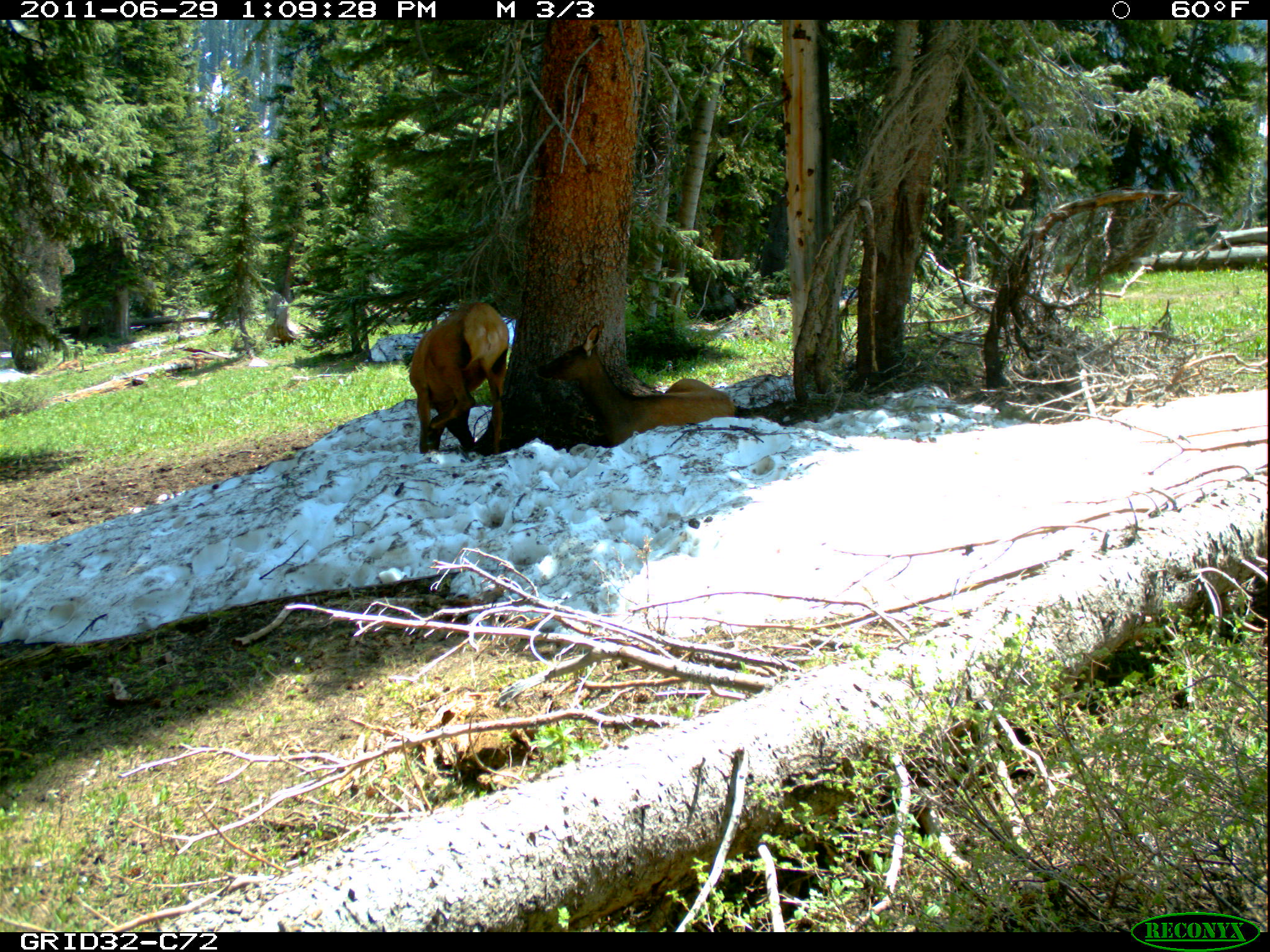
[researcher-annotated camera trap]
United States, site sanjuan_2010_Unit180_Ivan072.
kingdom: Animalia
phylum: Chordata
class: Mammalia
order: Artiodactyla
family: Cervidae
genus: Cervus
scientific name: Cervus elaphus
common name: red deer